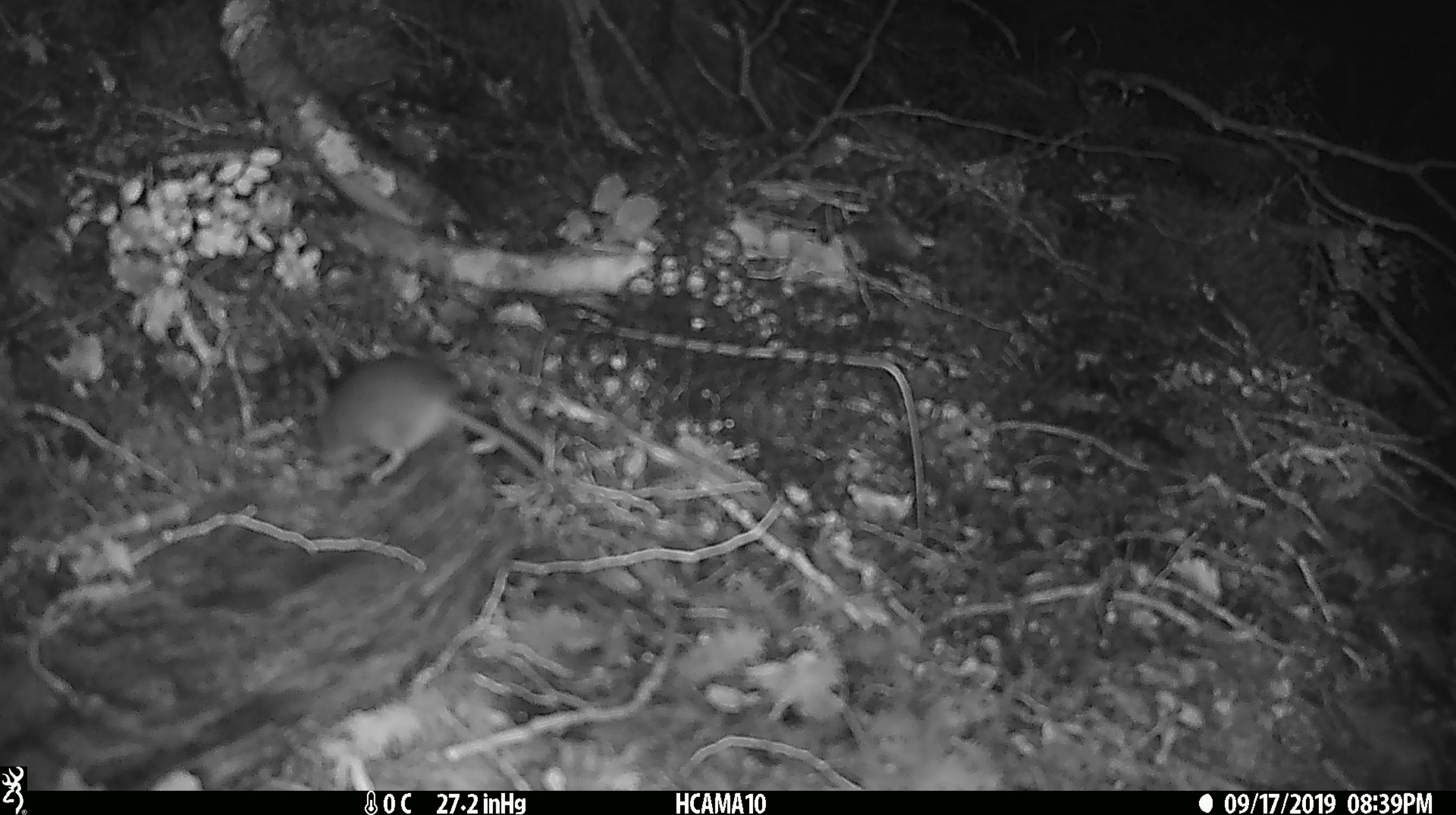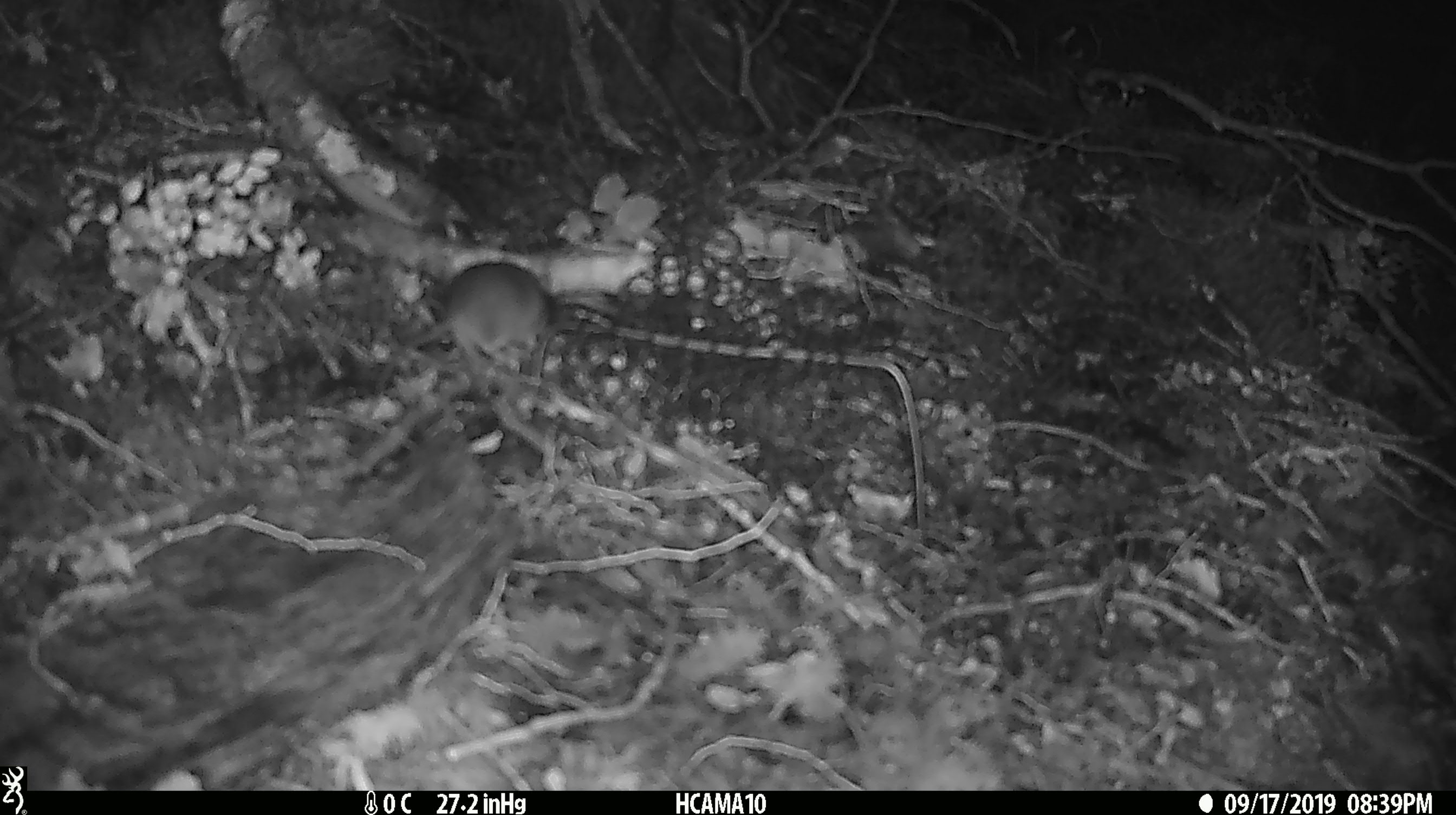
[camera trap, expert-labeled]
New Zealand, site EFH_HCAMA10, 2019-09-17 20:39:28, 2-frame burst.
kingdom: Animalia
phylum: Chordata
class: Mammalia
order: Rodentia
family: Muridae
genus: Mus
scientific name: Mus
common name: mouse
Mouse (Mus).